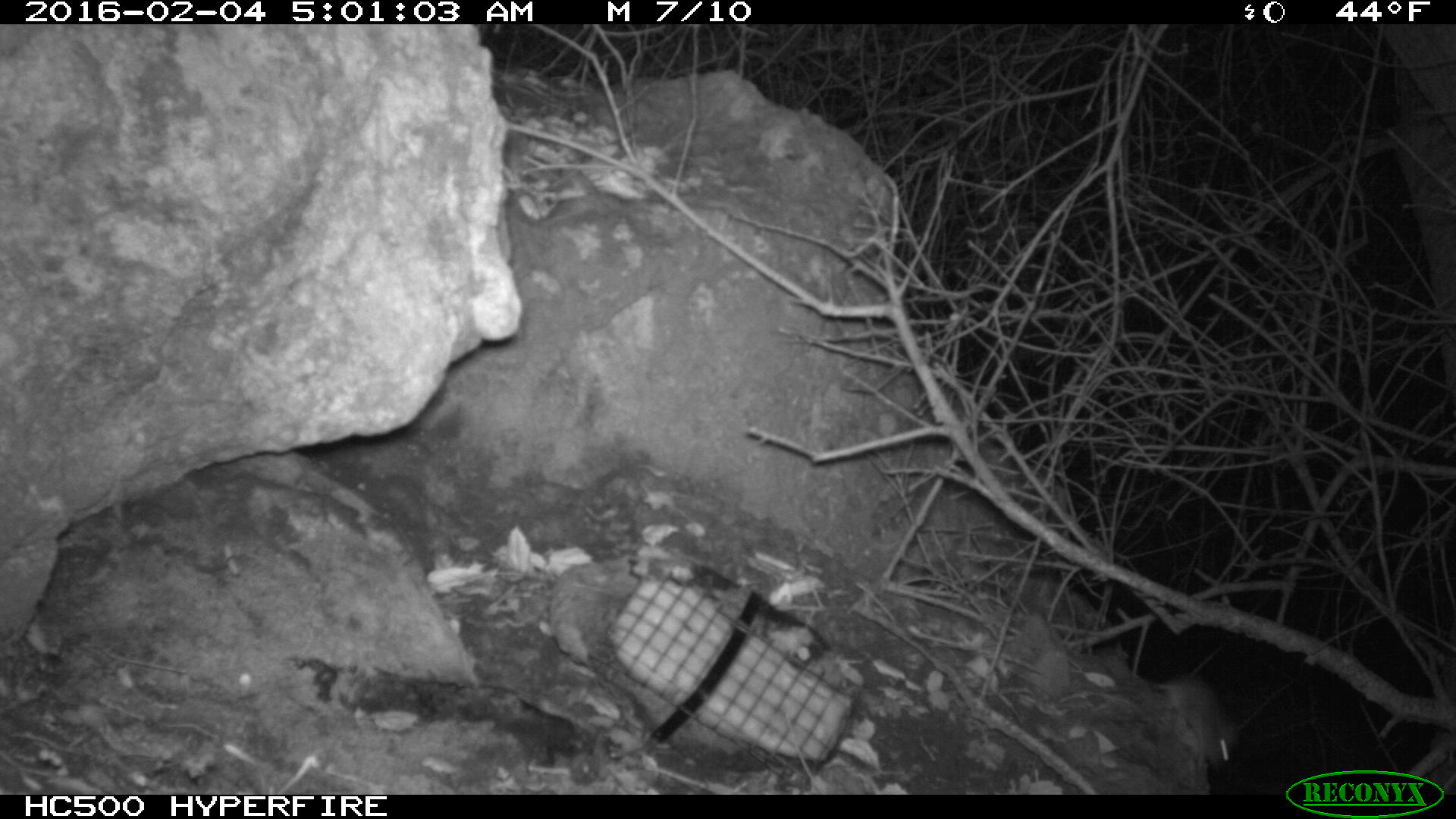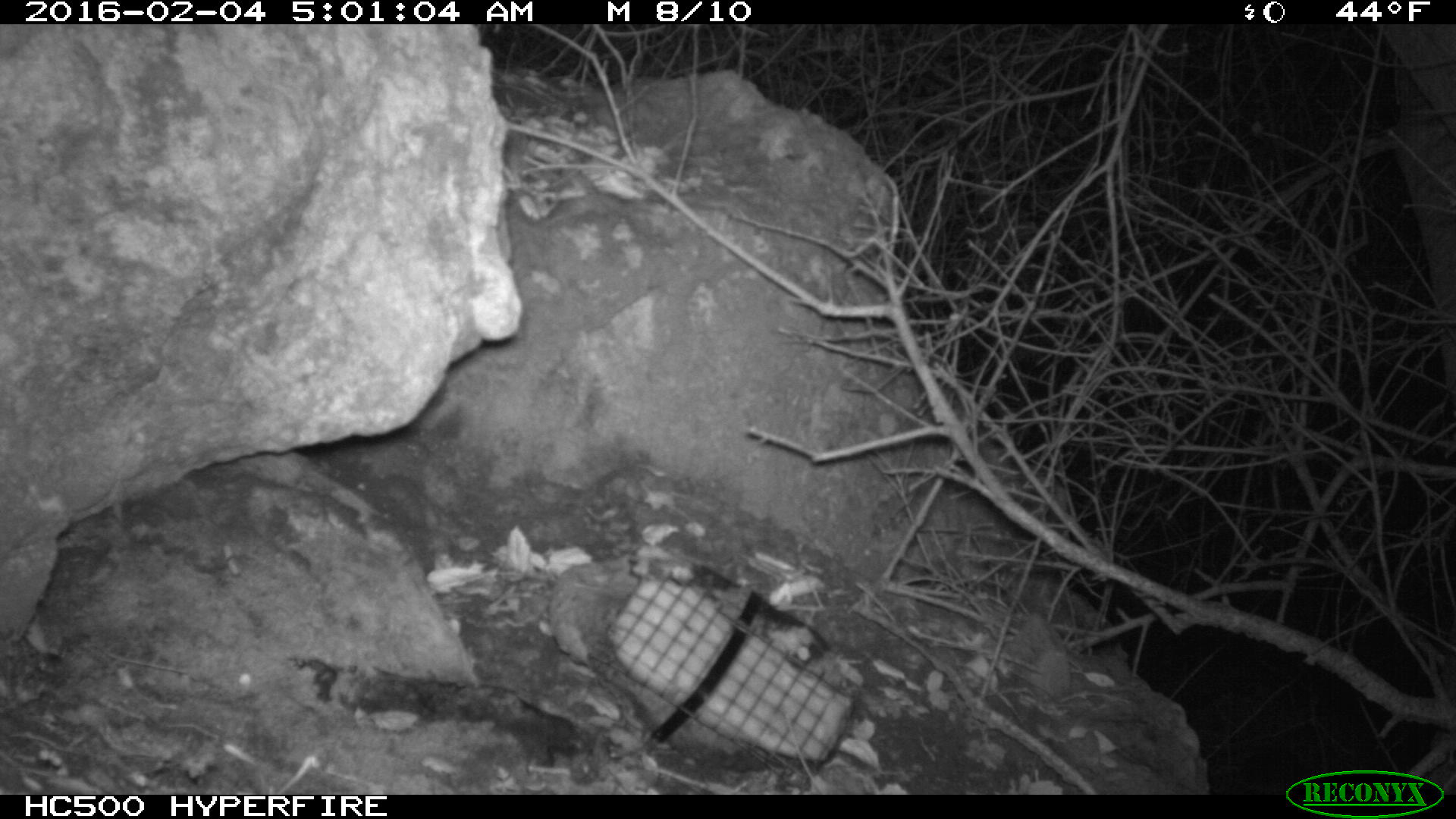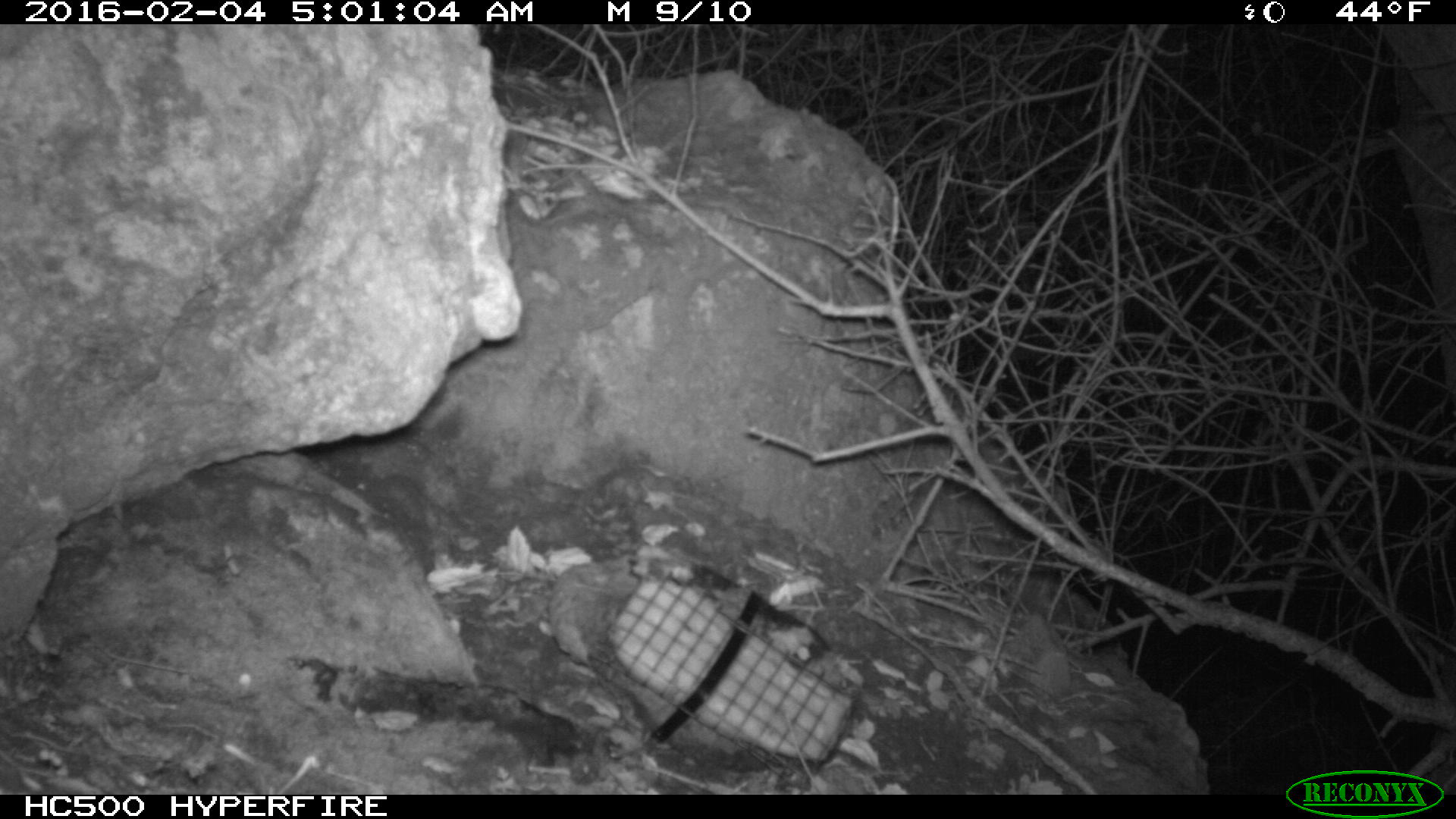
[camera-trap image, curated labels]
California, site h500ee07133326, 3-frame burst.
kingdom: Animalia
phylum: Chordata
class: Mammalia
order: Rodentia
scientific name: Rodentia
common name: rodent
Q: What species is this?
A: Rodent (Rodentia).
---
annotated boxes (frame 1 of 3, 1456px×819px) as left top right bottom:
rodent: 1154 675 1236 769